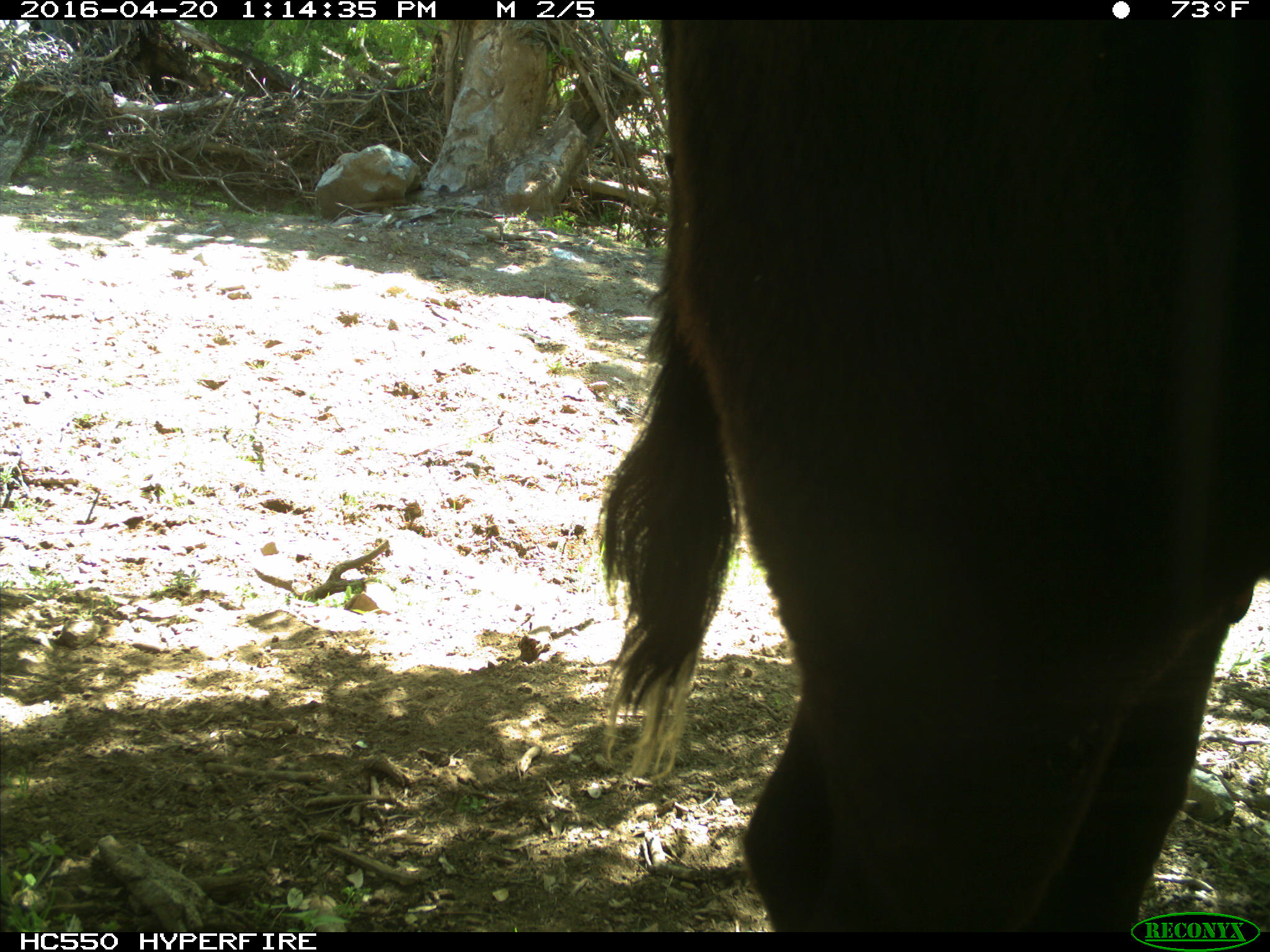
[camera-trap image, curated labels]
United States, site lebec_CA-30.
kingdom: Animalia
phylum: Chordata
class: Mammalia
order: Artiodactyla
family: Bovidae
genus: Bos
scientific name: Bos taurus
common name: domestic cow